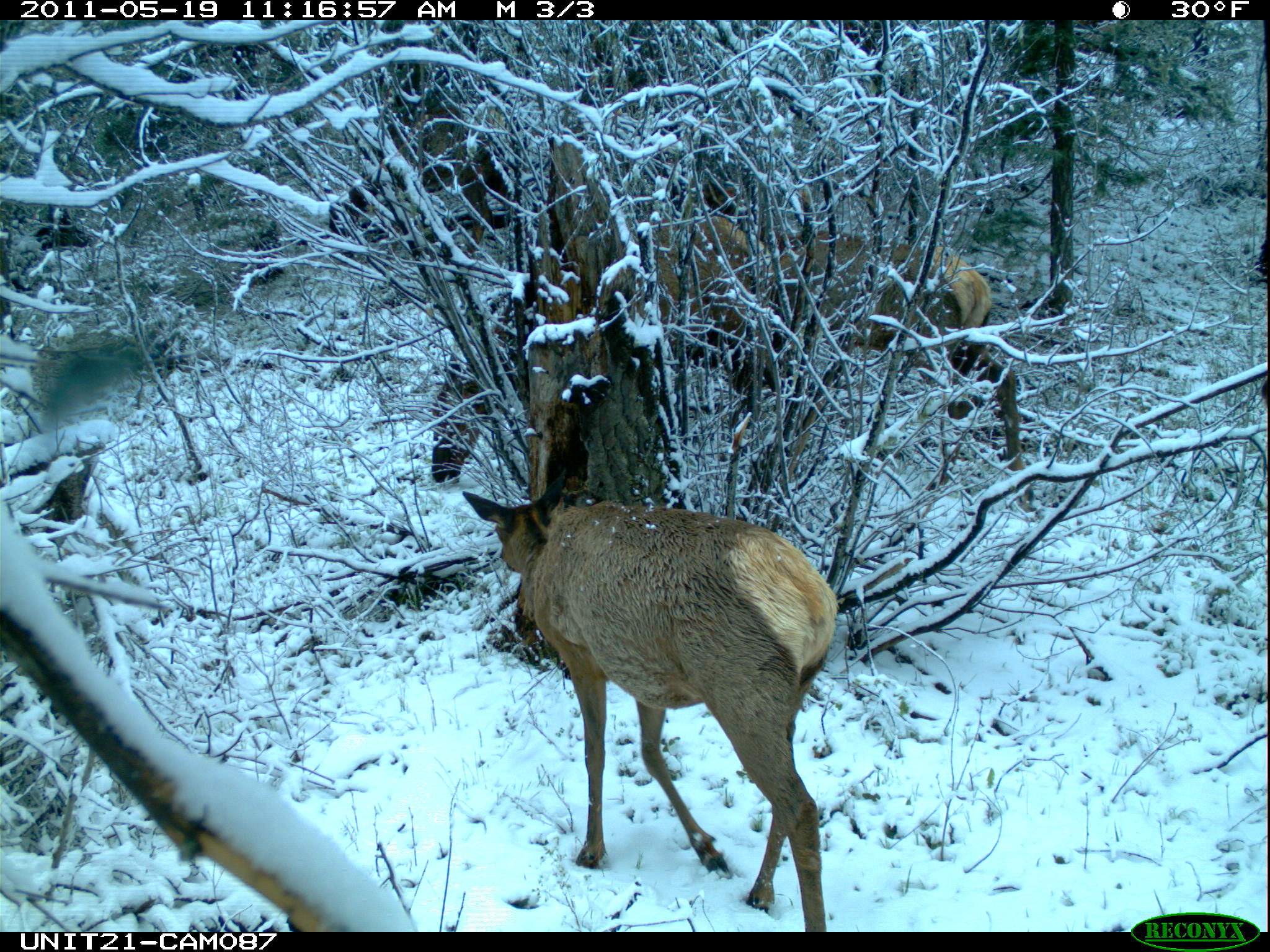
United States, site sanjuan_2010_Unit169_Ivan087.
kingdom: Animalia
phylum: Chordata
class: Mammalia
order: Artiodactyla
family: Cervidae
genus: Cervus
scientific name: Cervus elaphus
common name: red deer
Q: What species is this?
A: Cervus elaphus (red deer).